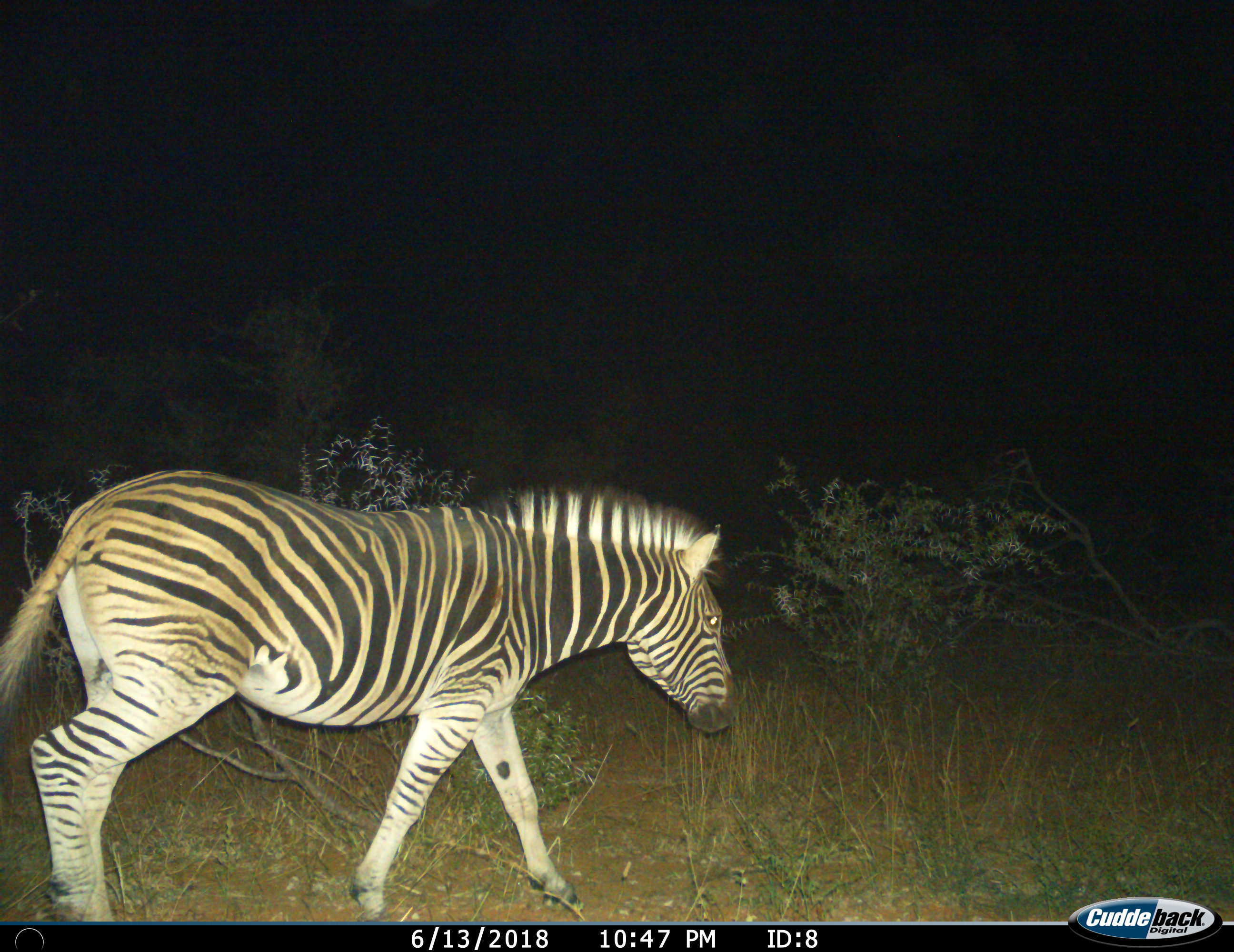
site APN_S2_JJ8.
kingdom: Animalia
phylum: Chordata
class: Mammalia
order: Perissodactyla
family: Equidae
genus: Equus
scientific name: Equus quagga burchellii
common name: burchell's zebra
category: zebraburchells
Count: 1.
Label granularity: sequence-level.